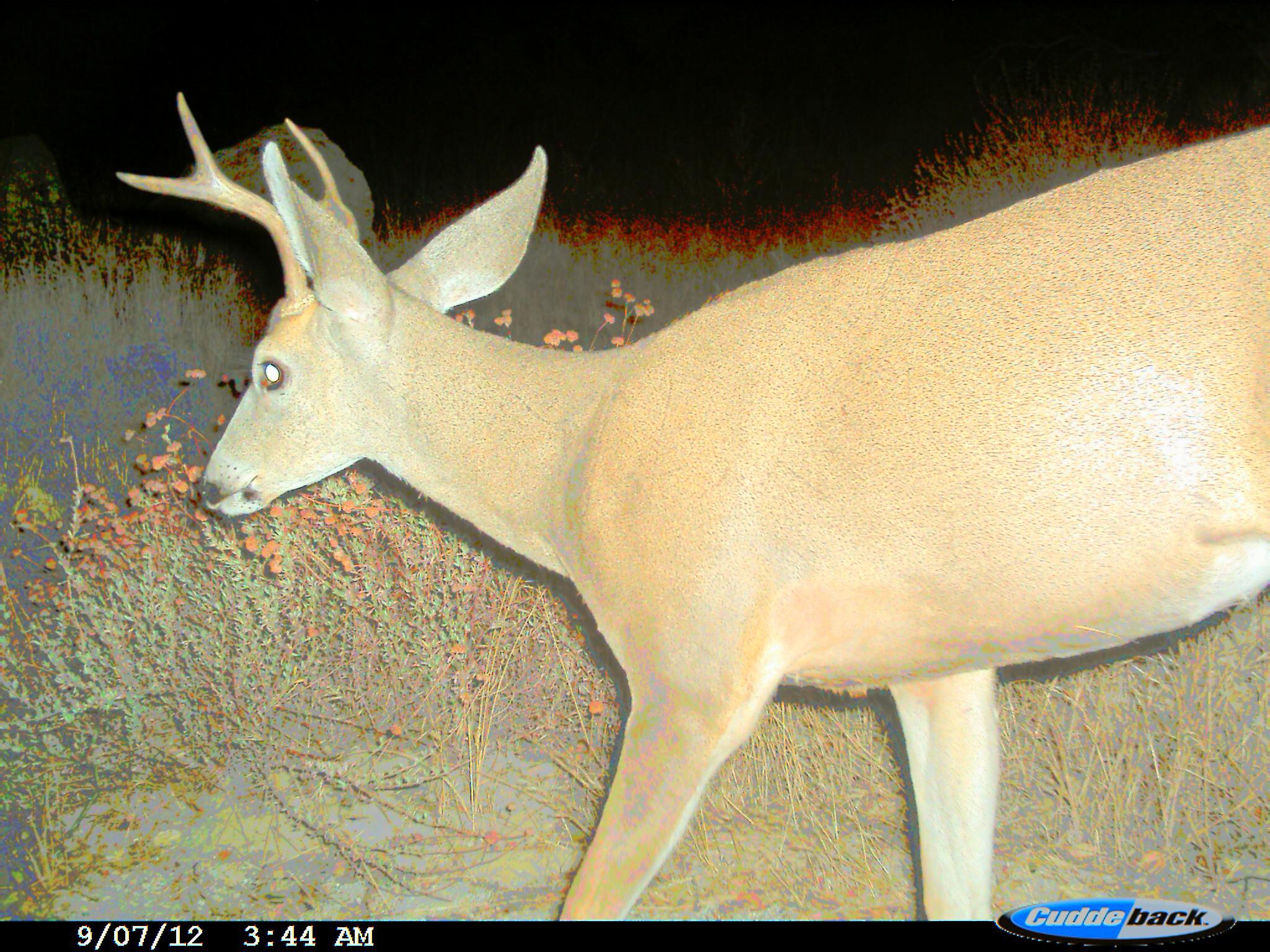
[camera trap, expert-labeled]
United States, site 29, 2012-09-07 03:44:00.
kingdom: Animalia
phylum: Chordata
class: Mammalia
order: Artiodactyla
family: Cervidae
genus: Odocoileus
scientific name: Odocoileus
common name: deer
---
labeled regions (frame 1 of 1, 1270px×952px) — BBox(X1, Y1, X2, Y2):
deer: BBox(112, 90, 1264, 922)